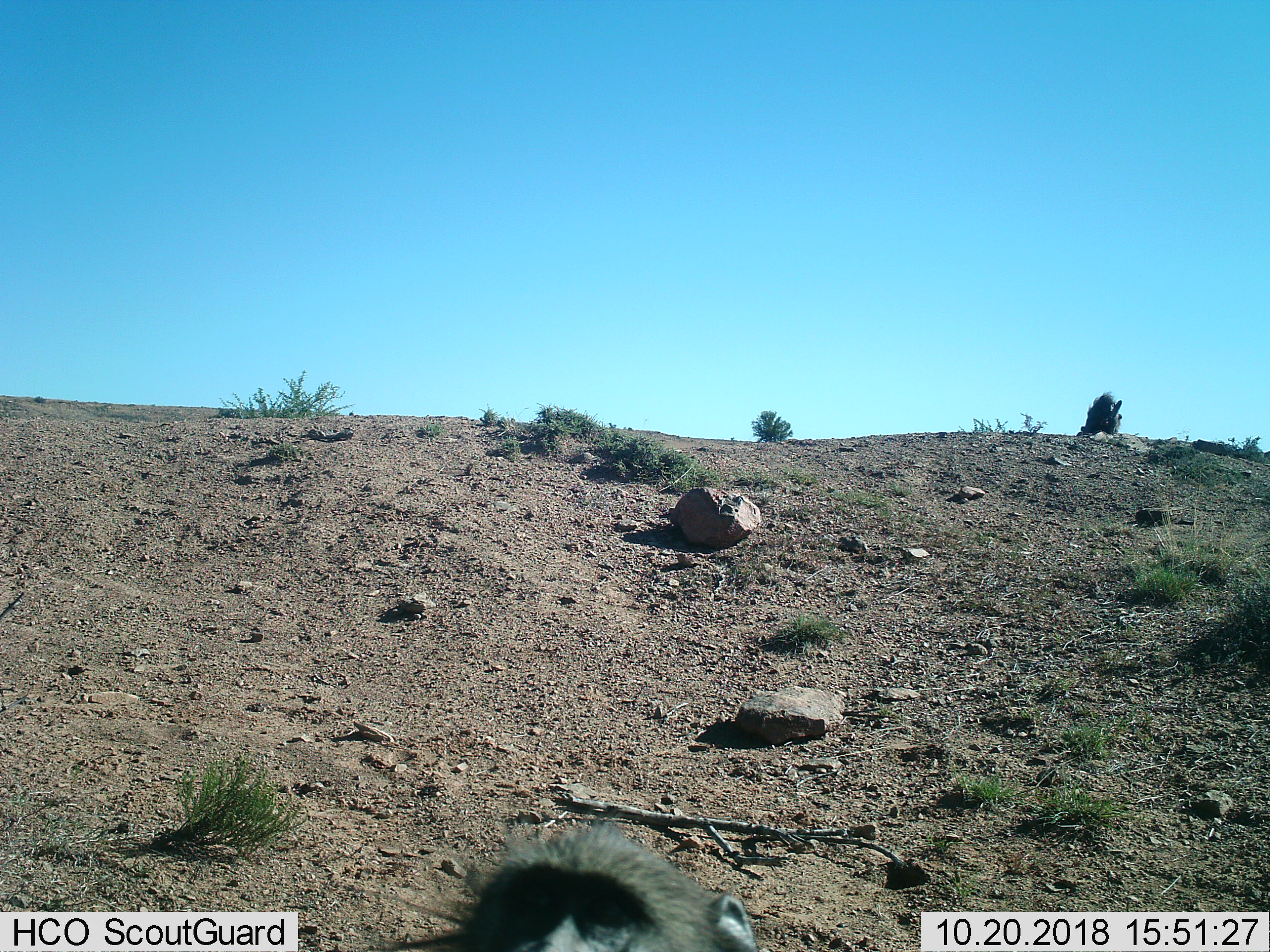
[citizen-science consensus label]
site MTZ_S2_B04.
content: unidentified animal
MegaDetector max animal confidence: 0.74